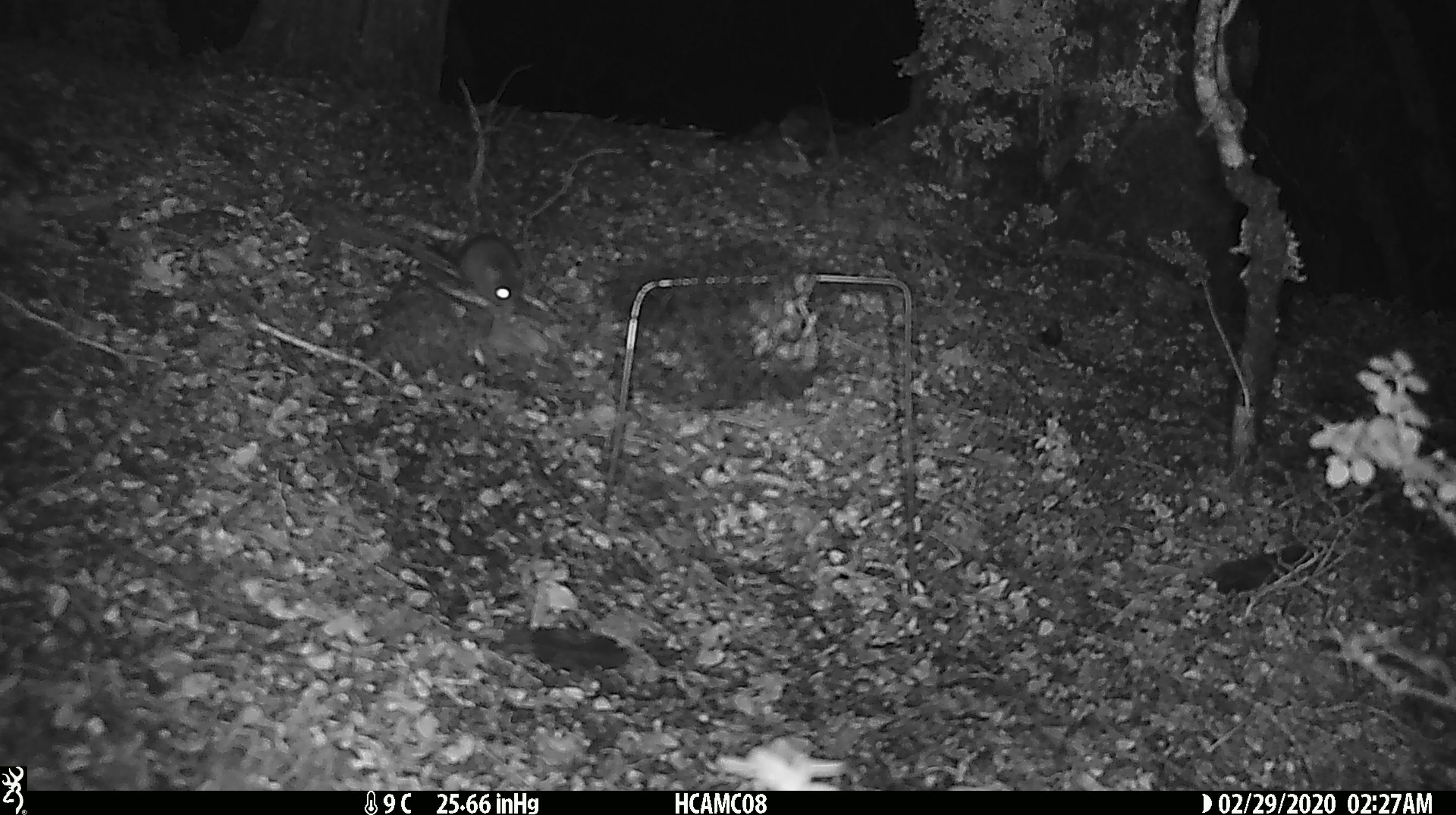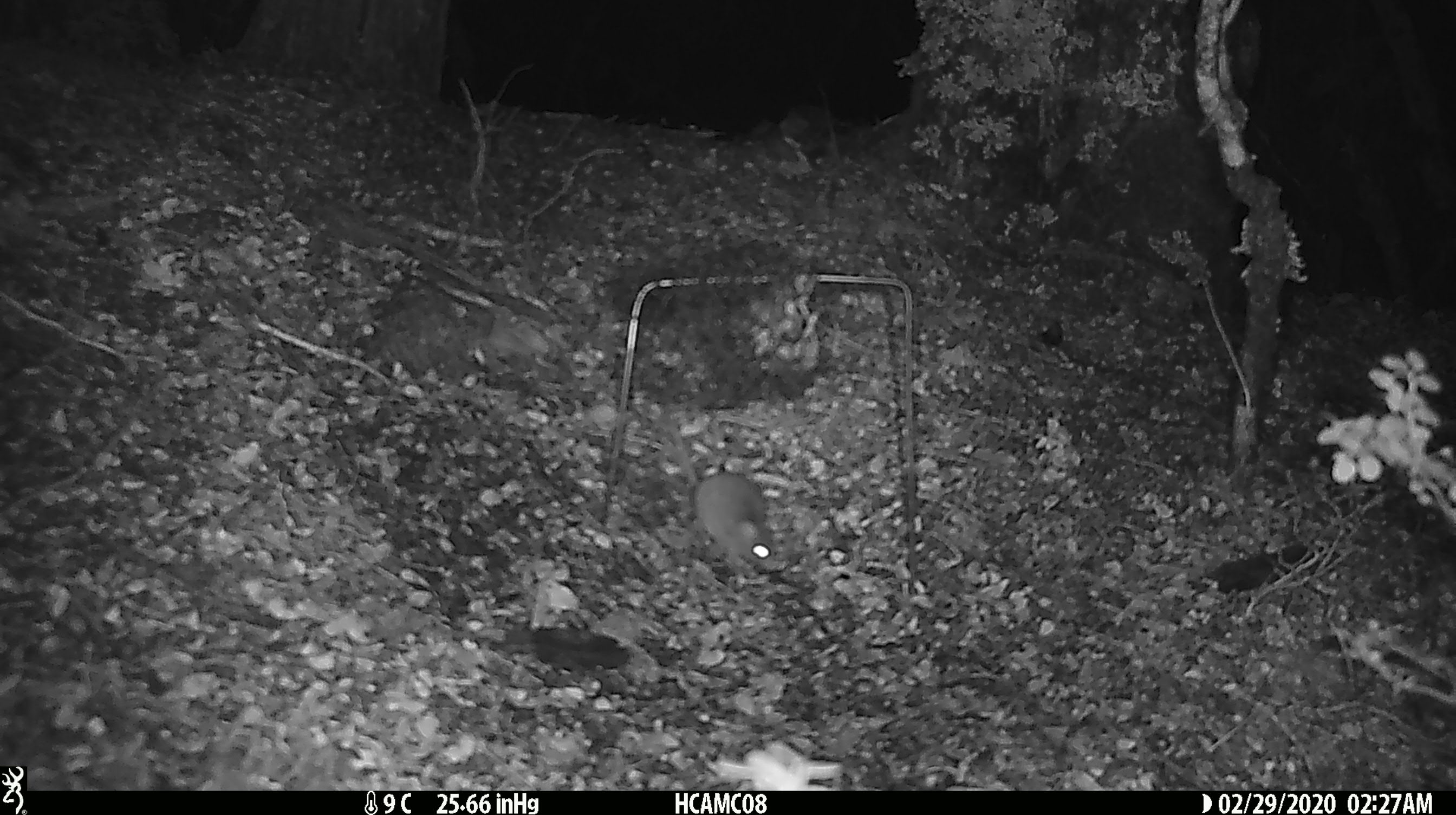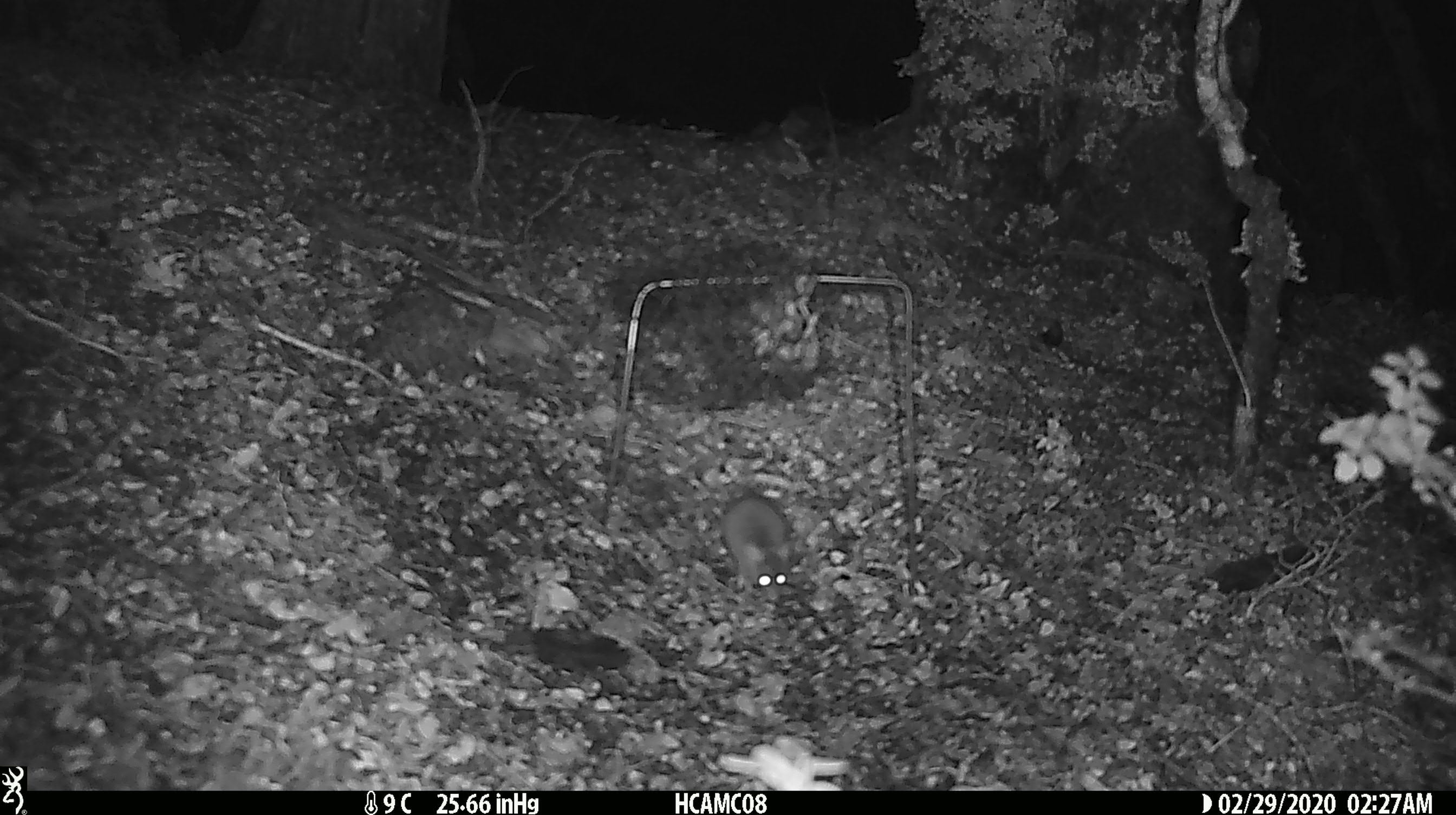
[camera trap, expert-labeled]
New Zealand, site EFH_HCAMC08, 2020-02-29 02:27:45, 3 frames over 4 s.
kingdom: Animalia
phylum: Chordata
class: Mammalia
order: Rodentia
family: Muridae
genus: Mus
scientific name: Mus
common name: mouse